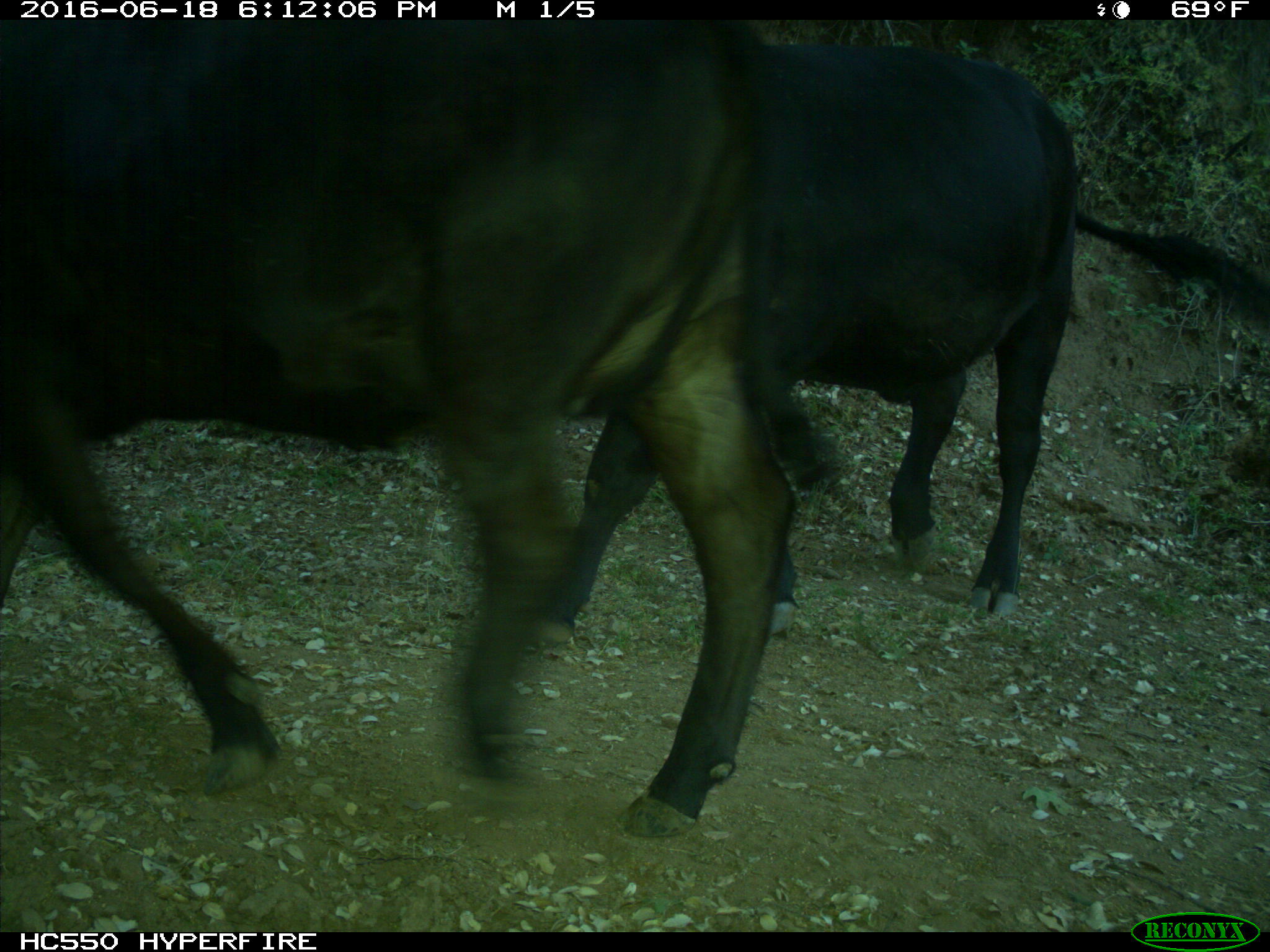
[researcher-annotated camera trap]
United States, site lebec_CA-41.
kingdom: Animalia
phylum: Chordata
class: Mammalia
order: Artiodactyla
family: Bovidae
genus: Bos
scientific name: Bos taurus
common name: domestic cow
Bos taurus (domestic cow).